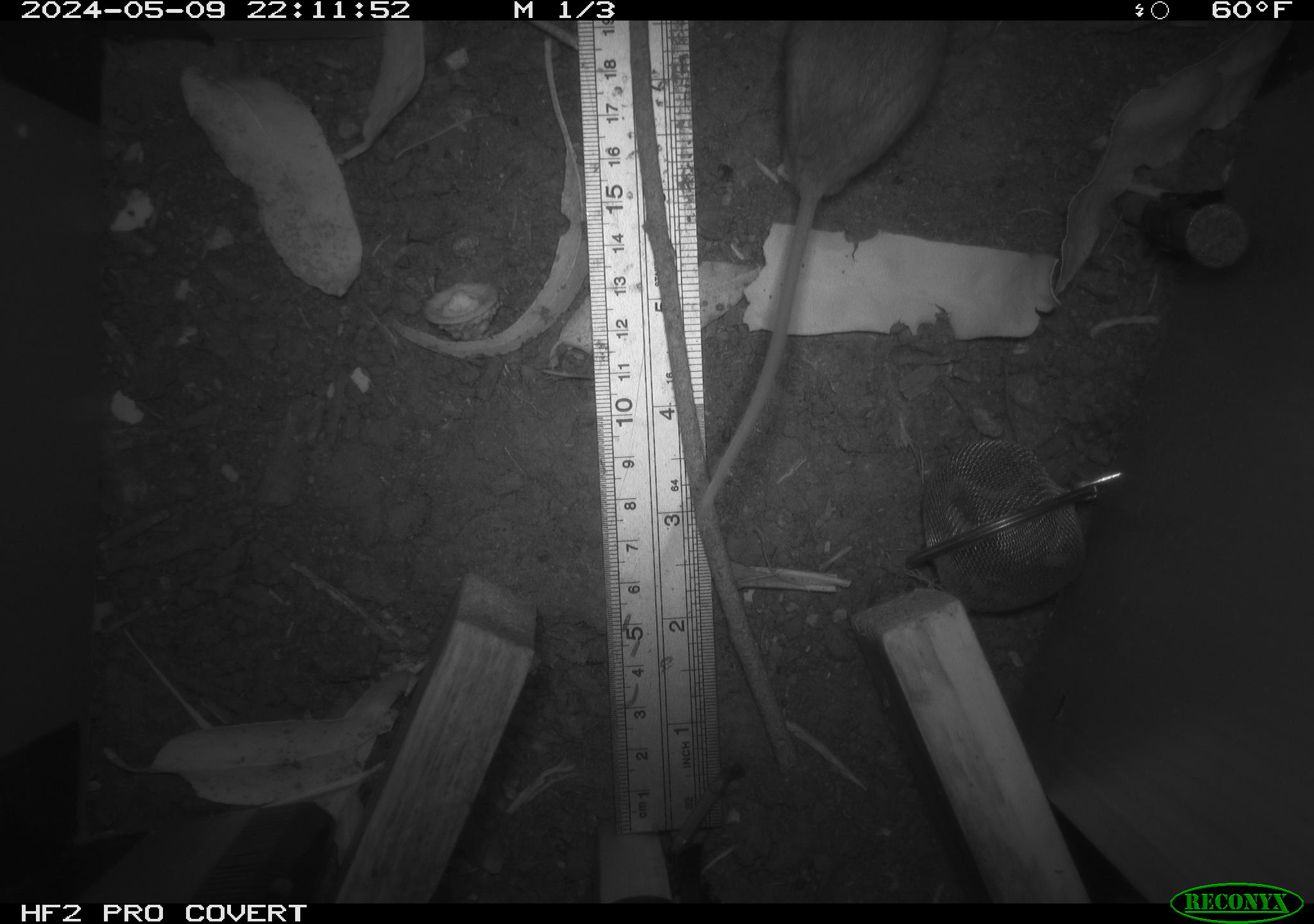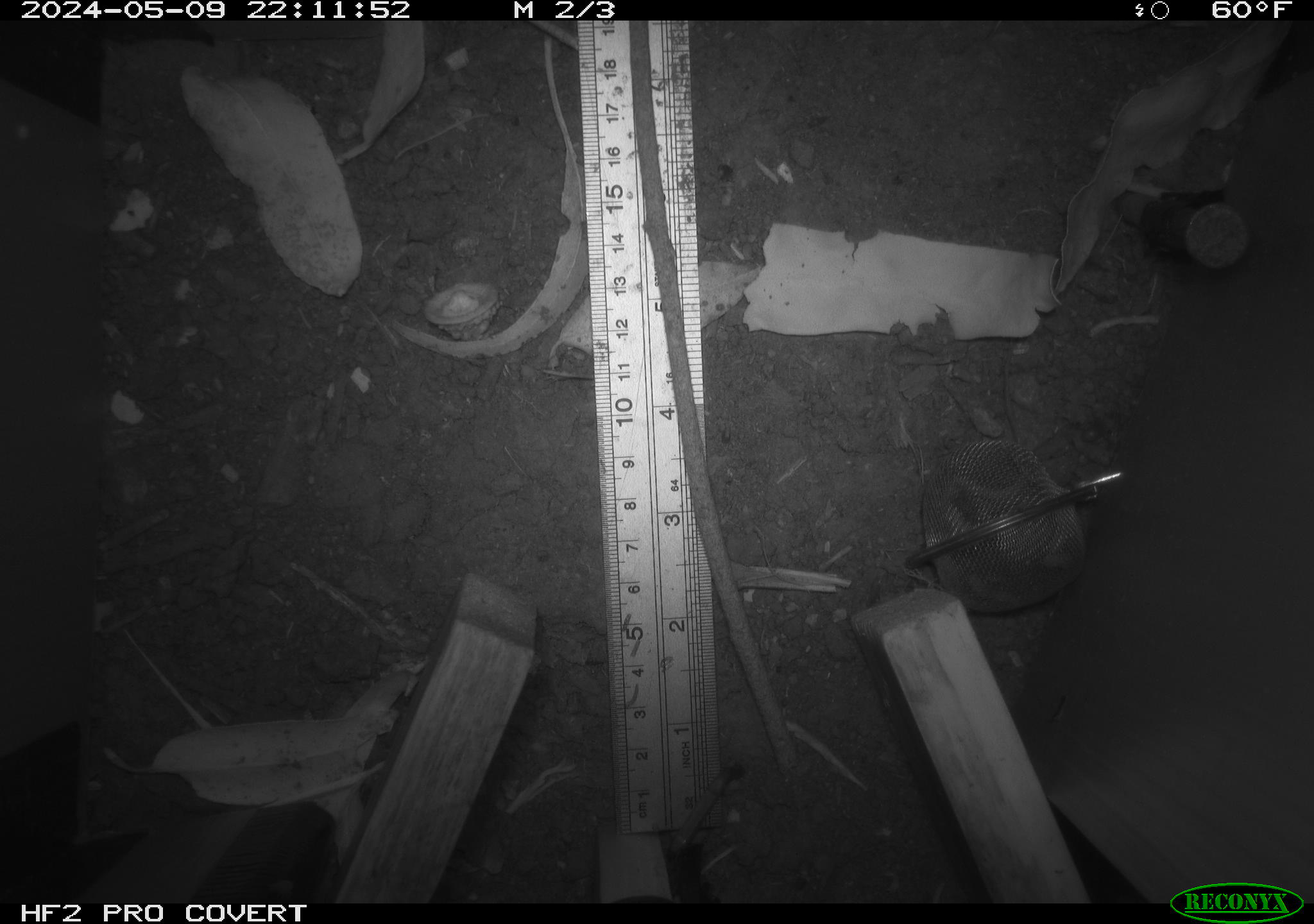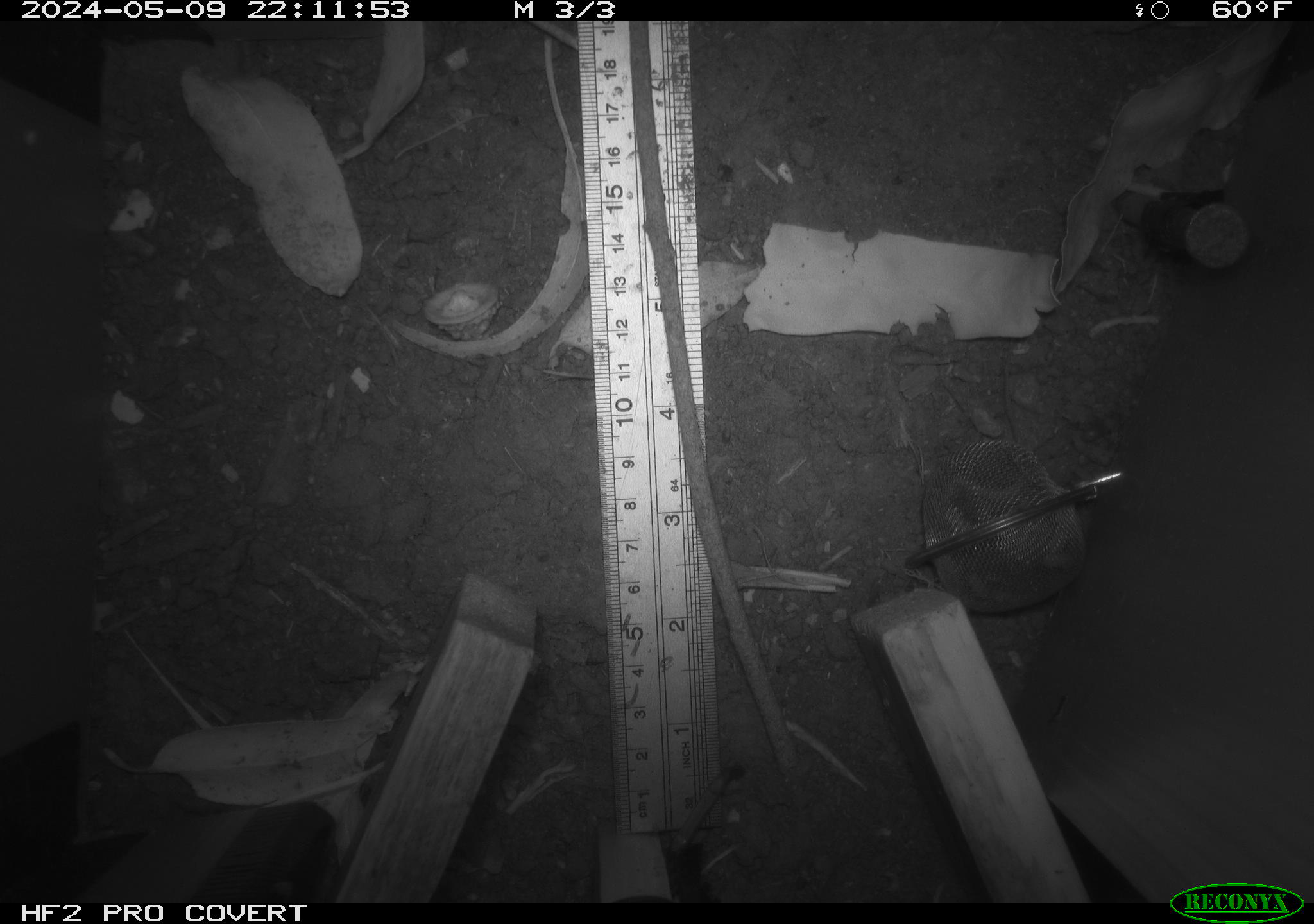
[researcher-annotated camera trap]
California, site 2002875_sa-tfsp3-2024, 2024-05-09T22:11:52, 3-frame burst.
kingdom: Animalia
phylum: Chordata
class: Mammalia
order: Rodentia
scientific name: Rodentia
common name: rodent